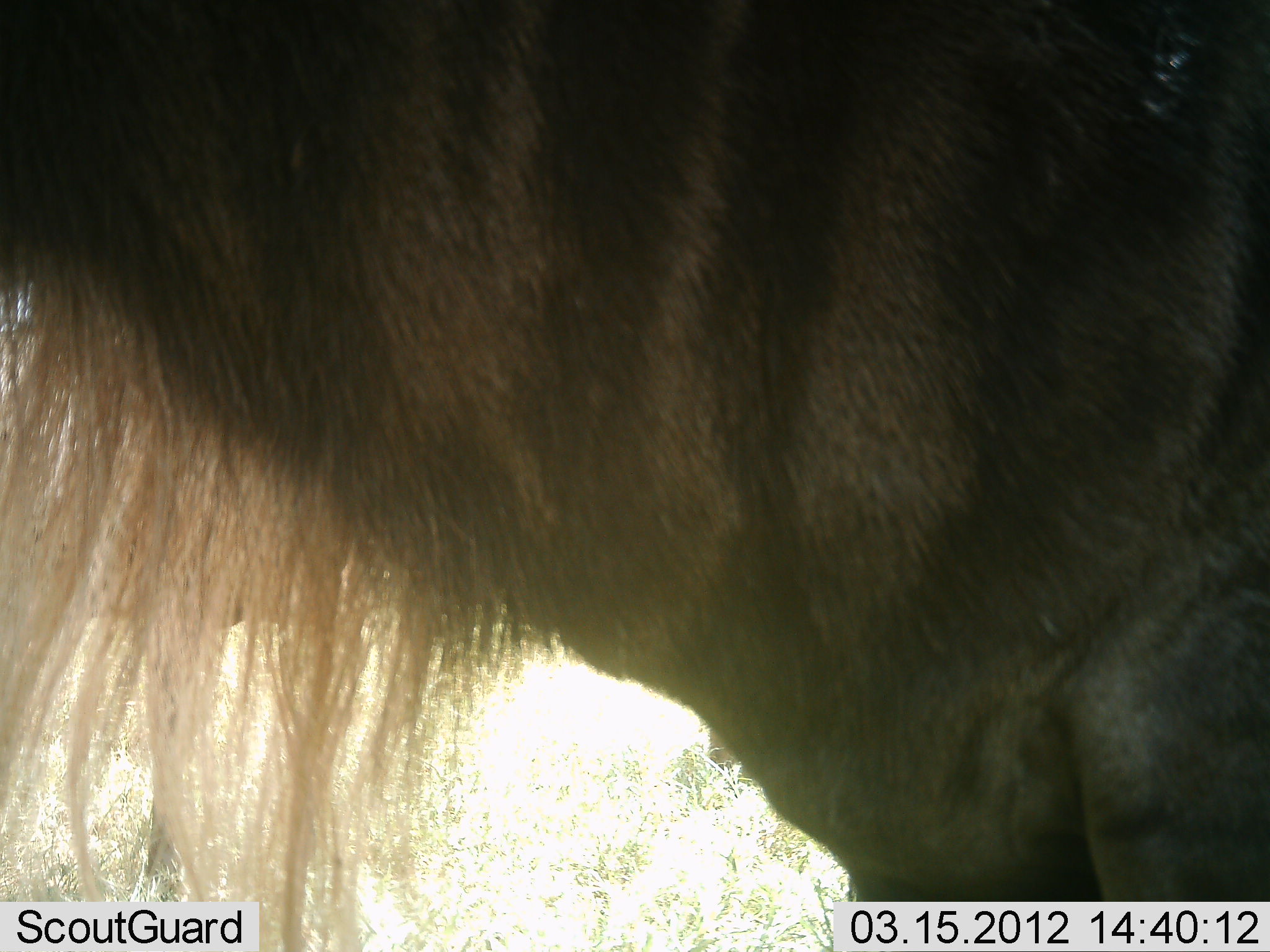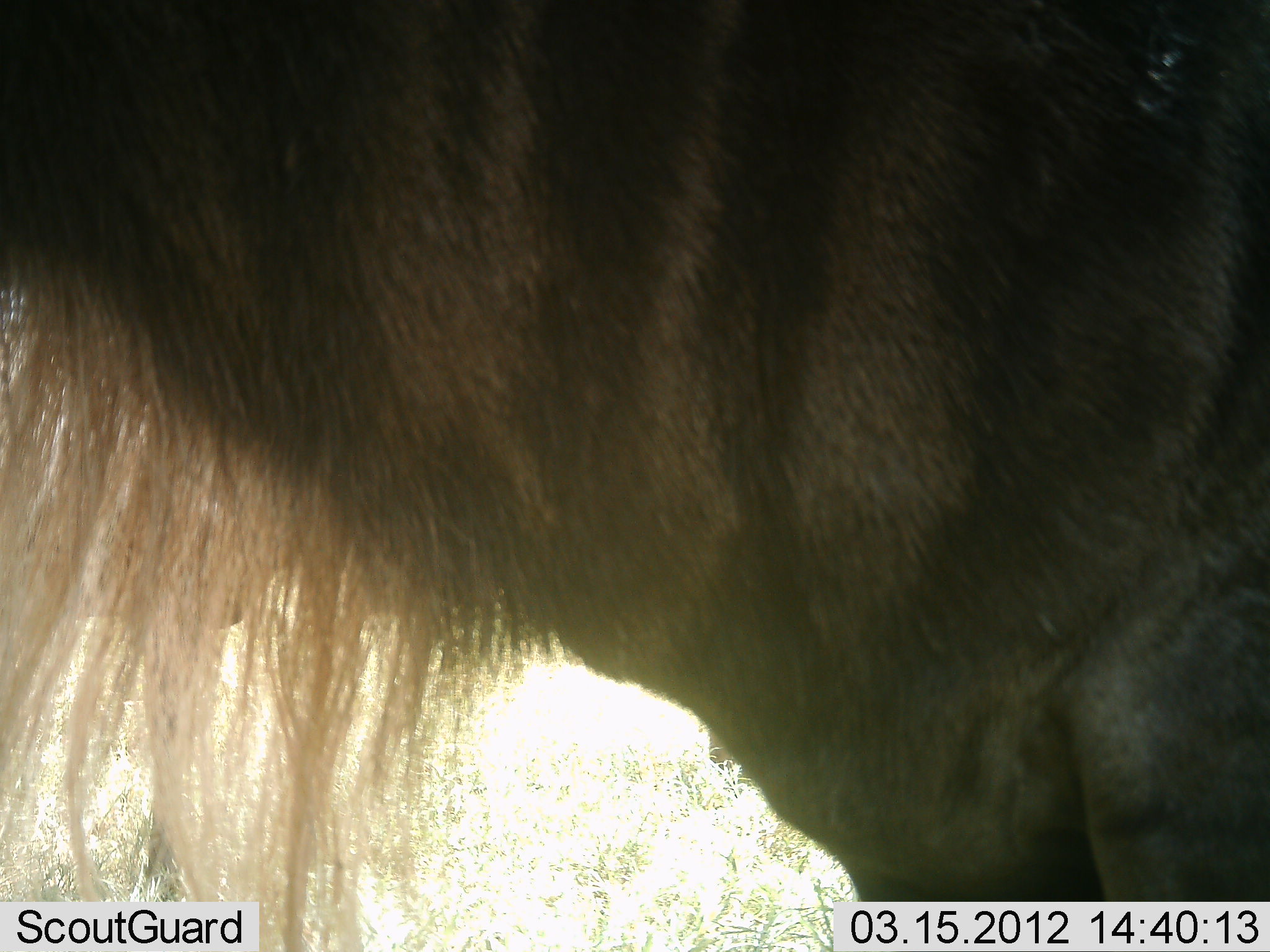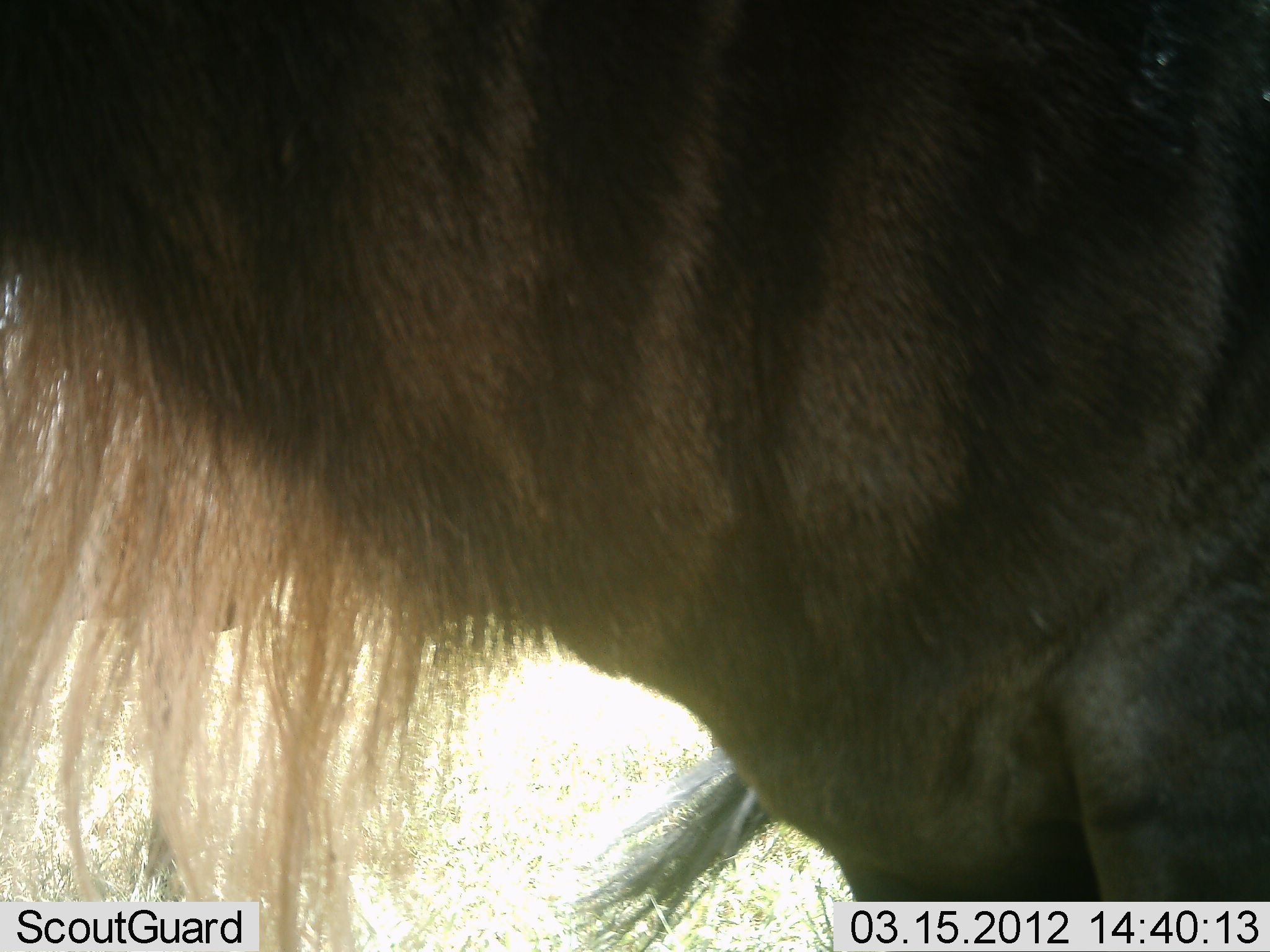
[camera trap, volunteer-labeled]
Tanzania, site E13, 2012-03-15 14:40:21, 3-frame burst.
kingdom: Animalia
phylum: Chordata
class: Mammalia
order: Artiodactyla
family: Bovidae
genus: Connochaetes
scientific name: Connochaetes taurinus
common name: blue wildebeest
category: wildebeest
Wildebeest (blue wildebeest) (Connochaetes taurinus), count 1. Behavior (volunteer vote fractions): standing 96%, resting 0%, moving 9%, interacting 0%. Young present (vote fraction): 0%. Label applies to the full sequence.